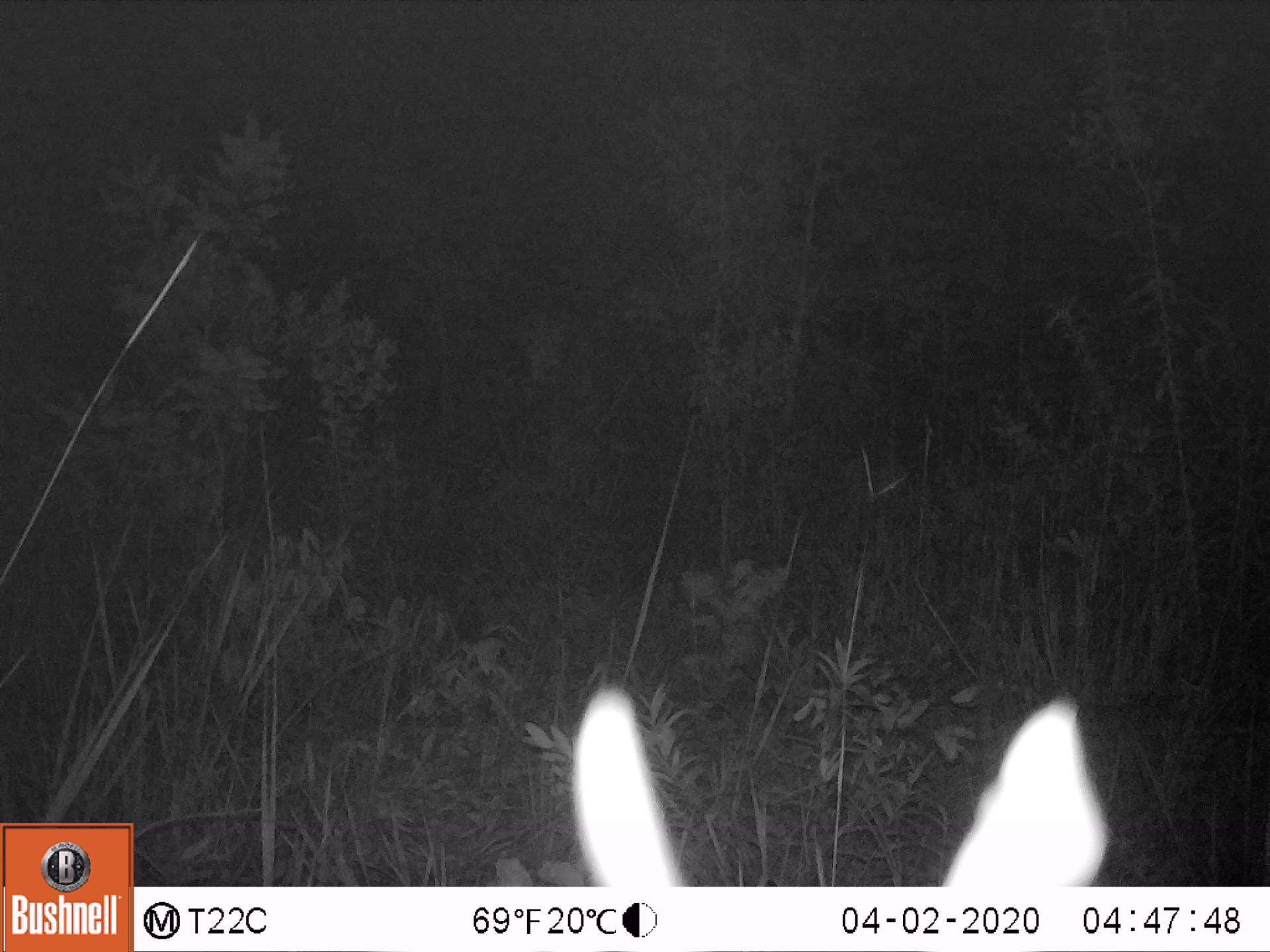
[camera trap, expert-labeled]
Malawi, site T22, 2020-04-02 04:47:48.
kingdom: Animalia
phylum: Chordata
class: Mammalia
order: Artiodactyla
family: Bovidae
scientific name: Antilopinae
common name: small antelope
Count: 1.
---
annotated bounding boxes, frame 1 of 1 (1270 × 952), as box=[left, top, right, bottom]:
small antelope: box=[566, 684, 1112, 880]